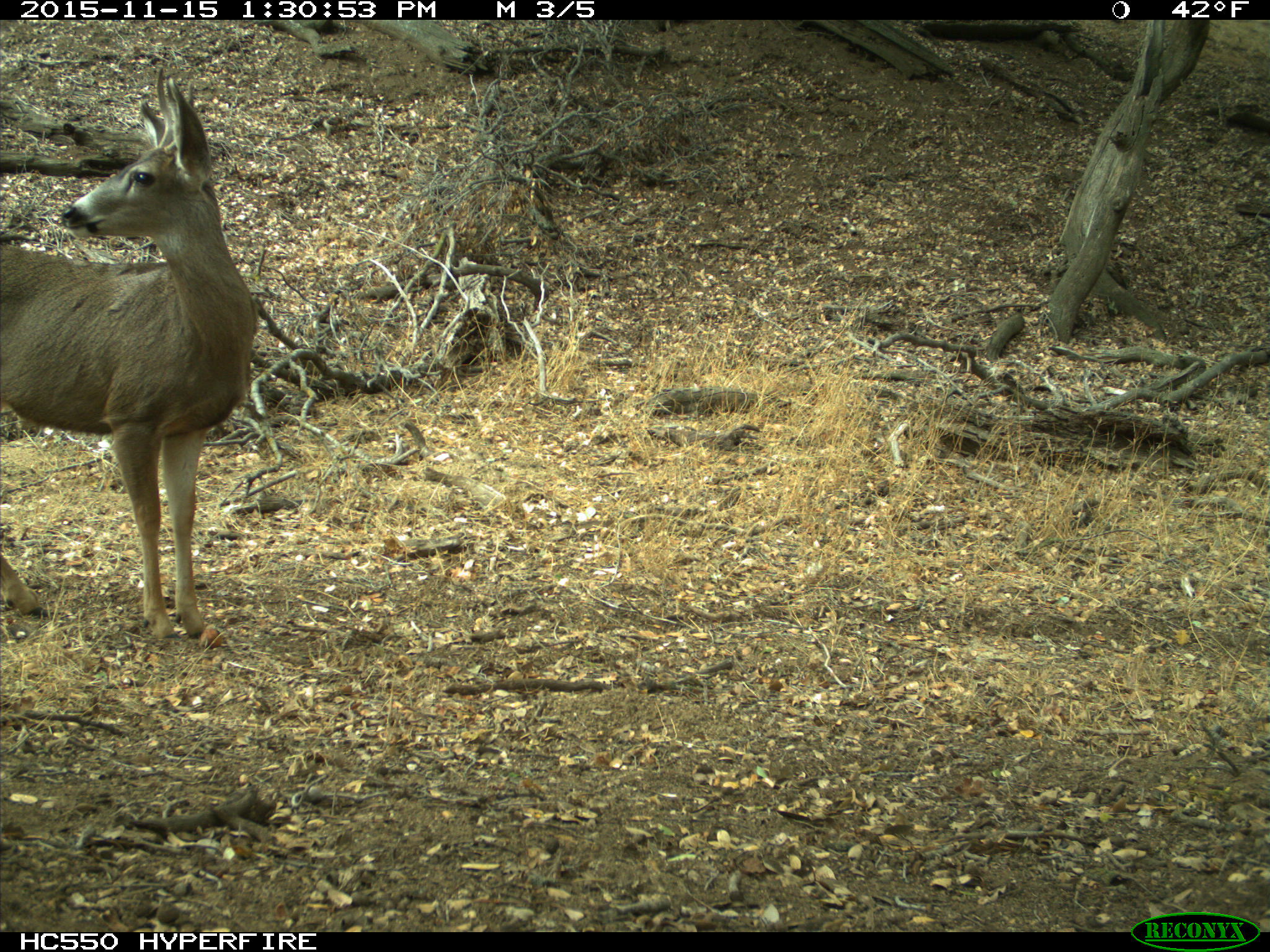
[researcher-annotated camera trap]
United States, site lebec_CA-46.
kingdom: Animalia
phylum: Chordata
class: Mammalia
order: Artiodactyla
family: Cervidae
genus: Odocoileus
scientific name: Odocoileus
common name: deer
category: unidentified deer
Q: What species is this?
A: Unidentified deer (deer) (Odocoileus).